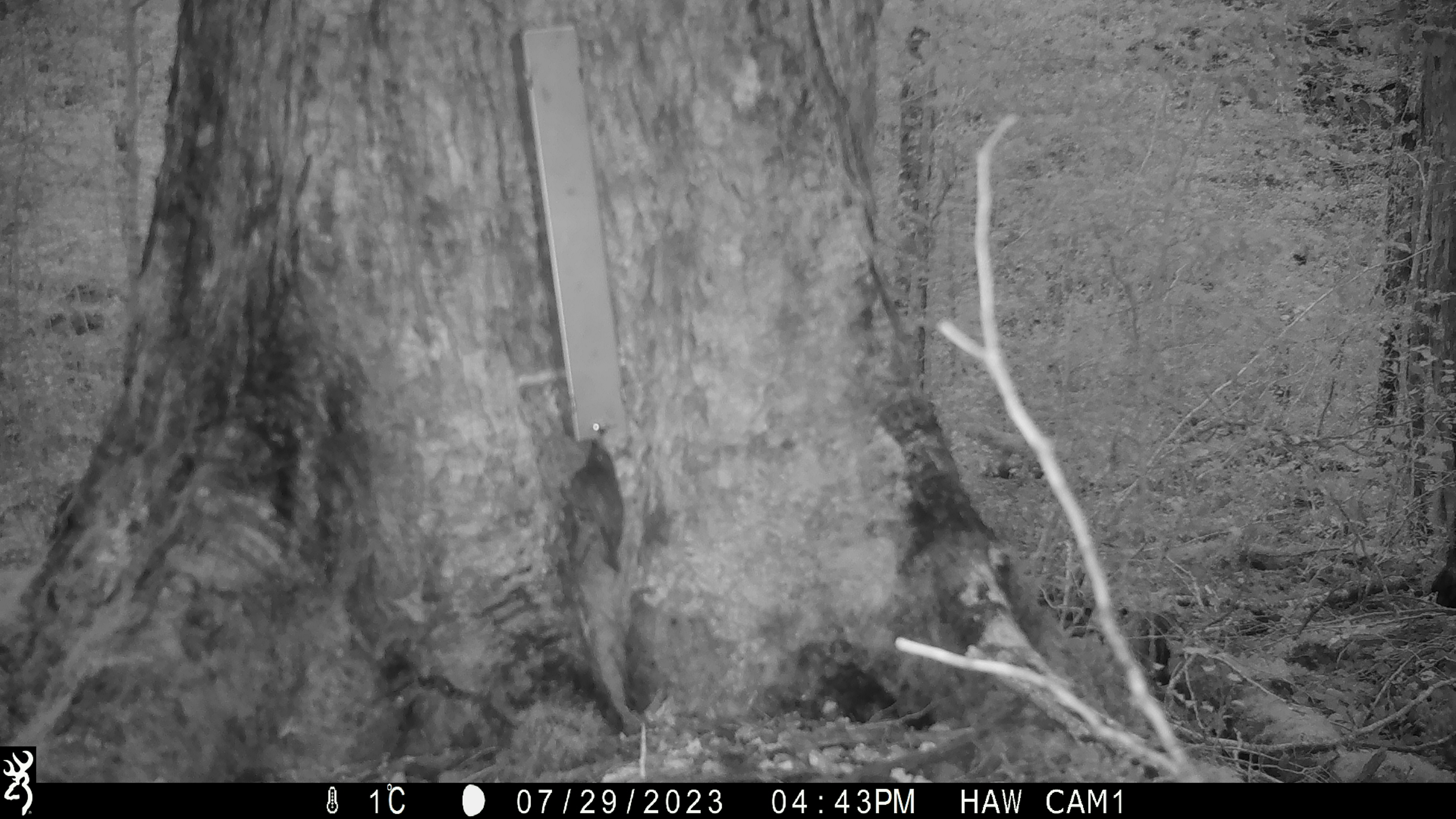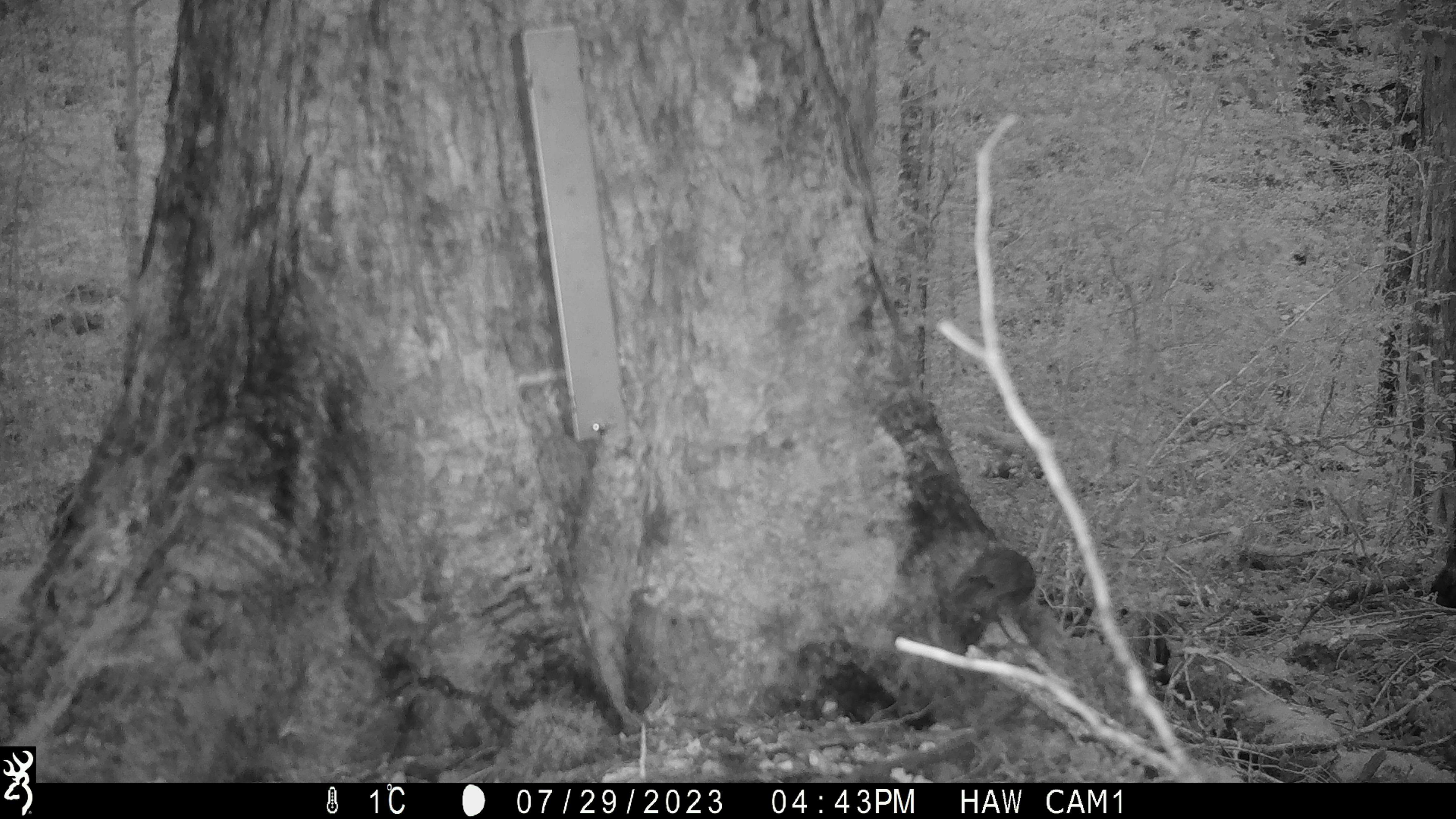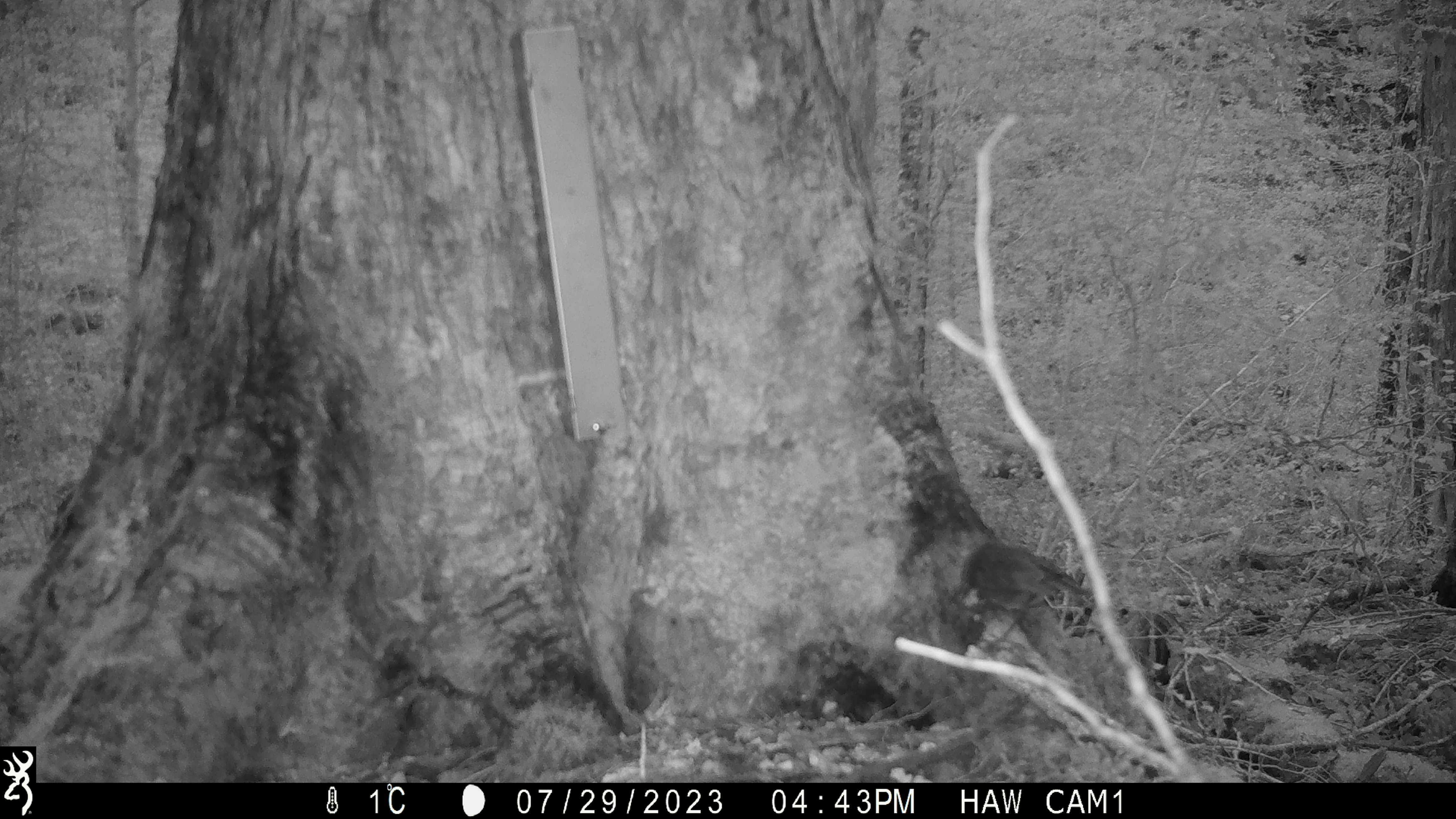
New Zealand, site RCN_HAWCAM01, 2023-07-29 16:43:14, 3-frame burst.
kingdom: Animalia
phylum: Chordata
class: Aves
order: Passeriformes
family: Petroicidae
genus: Petroica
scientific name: Petroica australis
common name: new zealand robin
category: robin